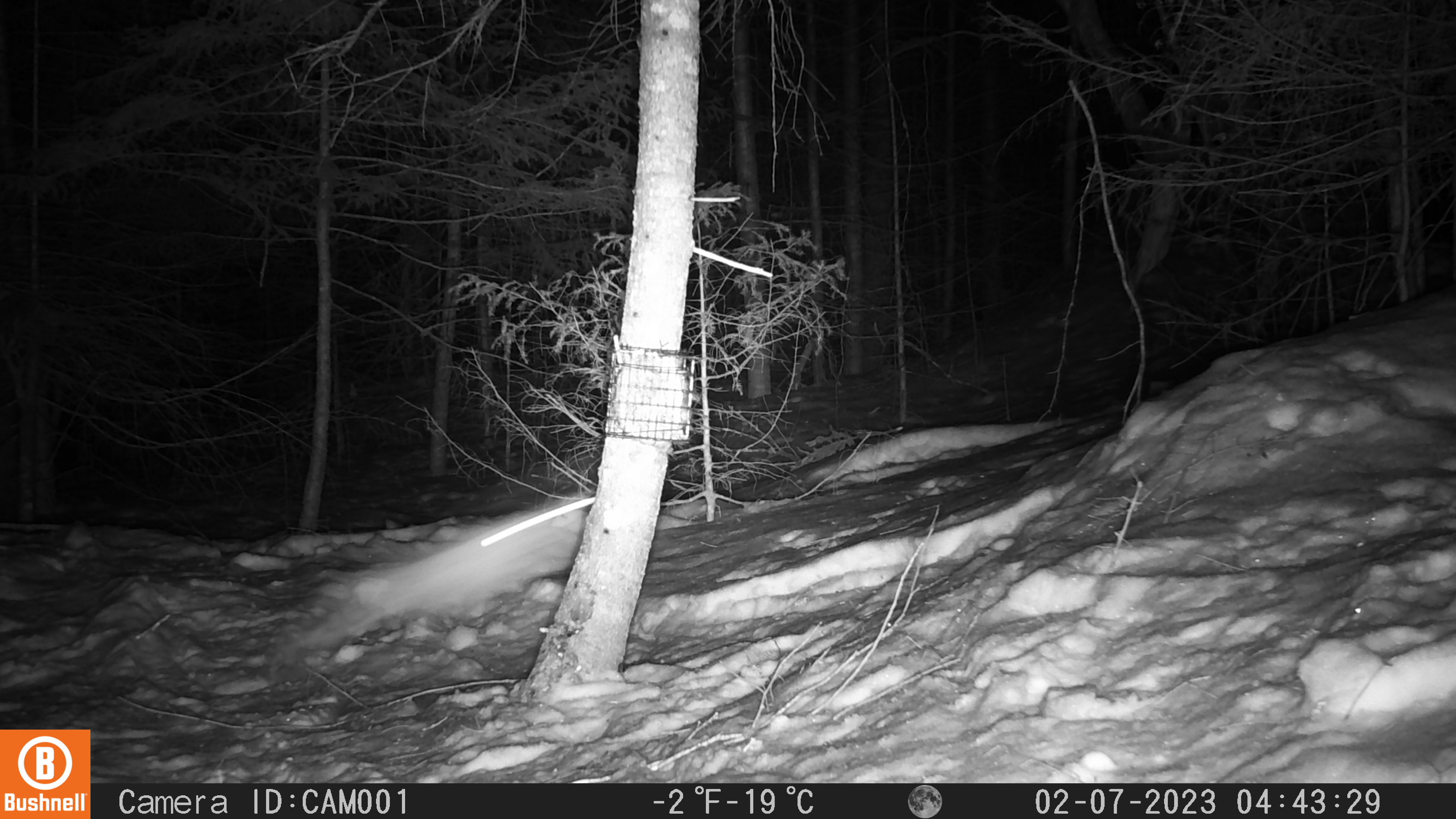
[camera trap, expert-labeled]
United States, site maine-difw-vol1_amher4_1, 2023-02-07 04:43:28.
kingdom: Animalia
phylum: Chordata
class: Mammalia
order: Lagomorpha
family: Leporidae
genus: Lepus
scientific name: Lepus americanus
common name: snowshoe hare